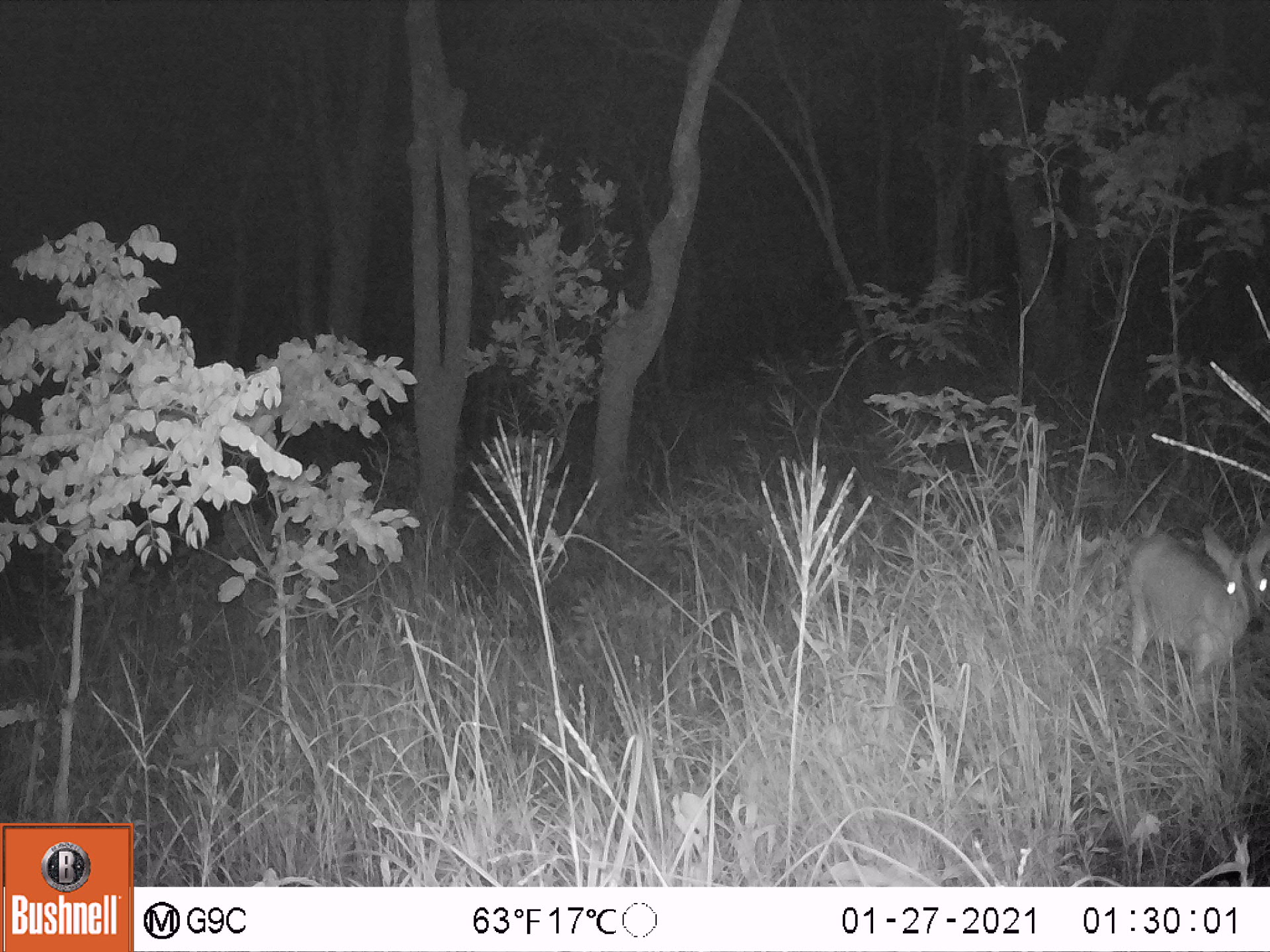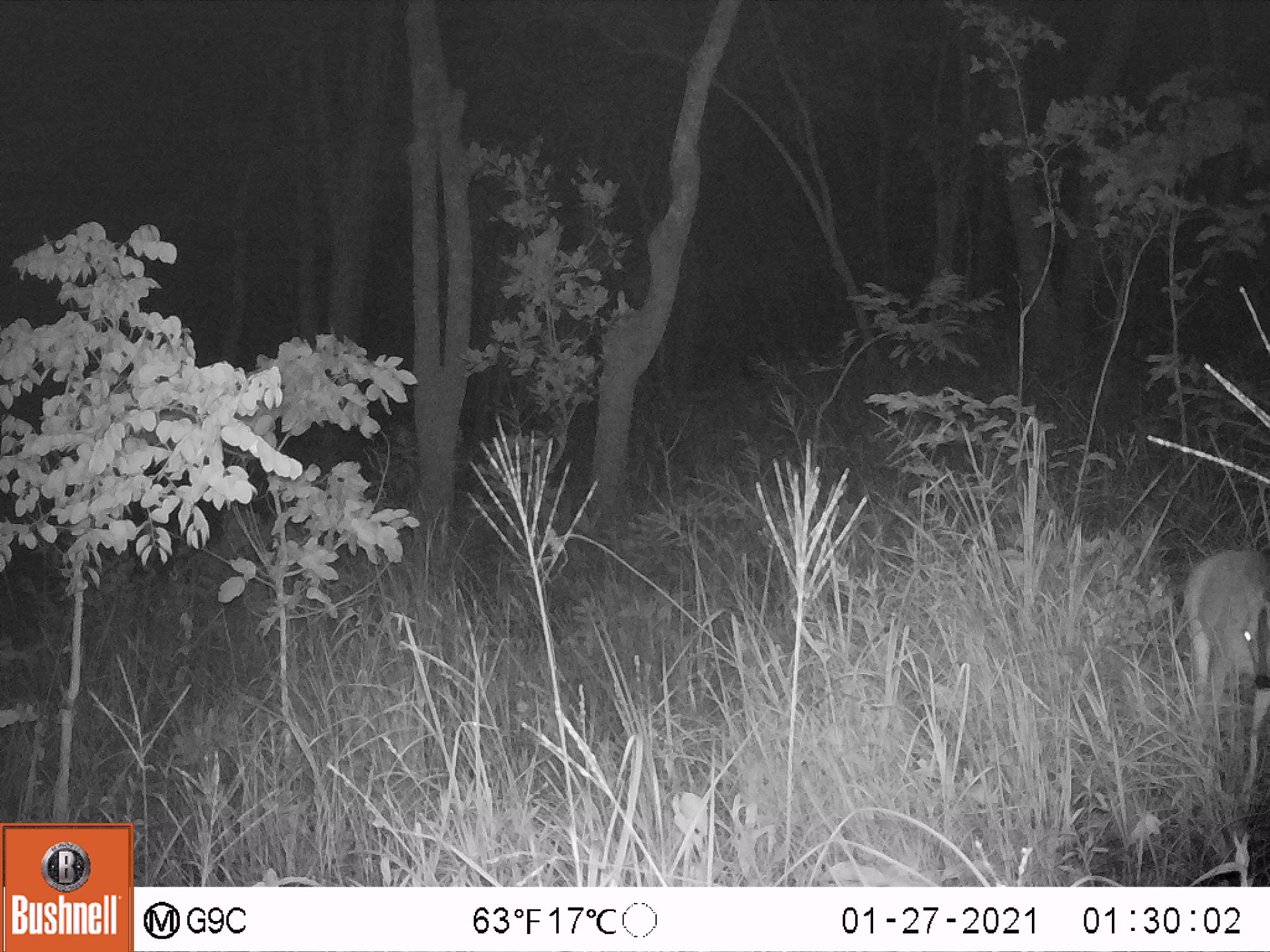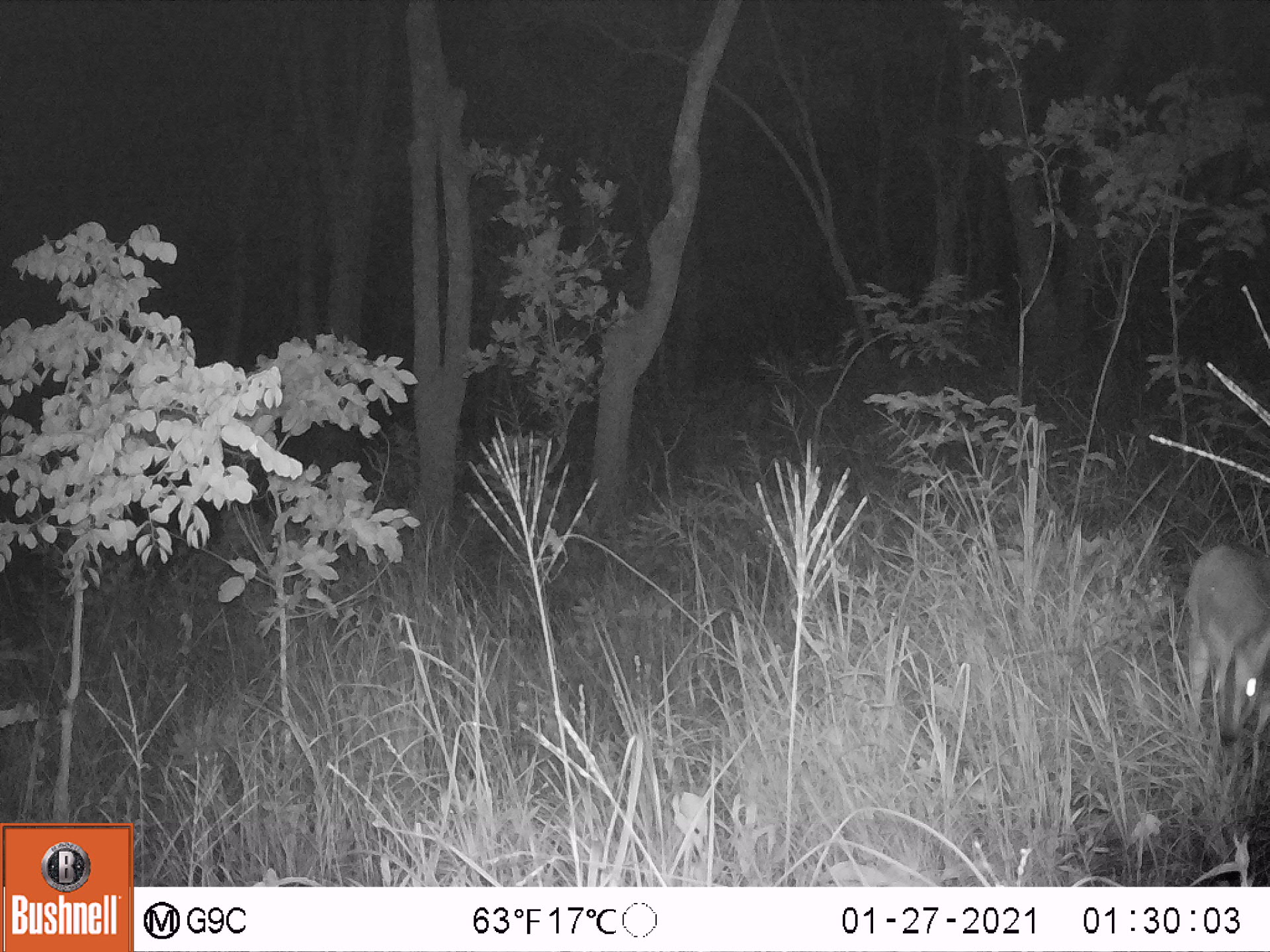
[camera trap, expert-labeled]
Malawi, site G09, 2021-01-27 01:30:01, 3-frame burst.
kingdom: Animalia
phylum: Chordata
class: Mammalia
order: Artiodactyla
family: Bovidae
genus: Sylvicapra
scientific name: Sylvicapra grimmia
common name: common duiker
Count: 1.